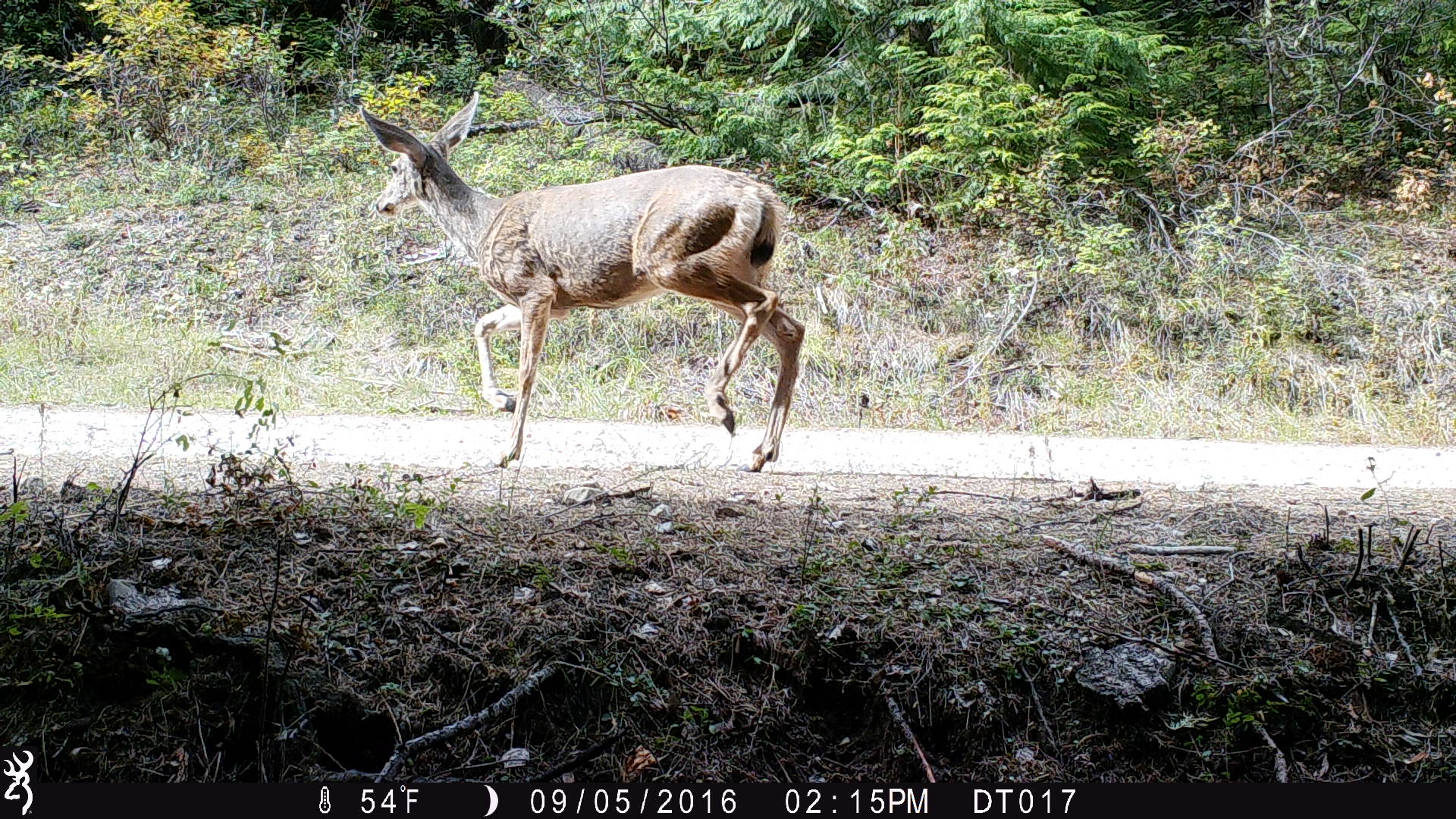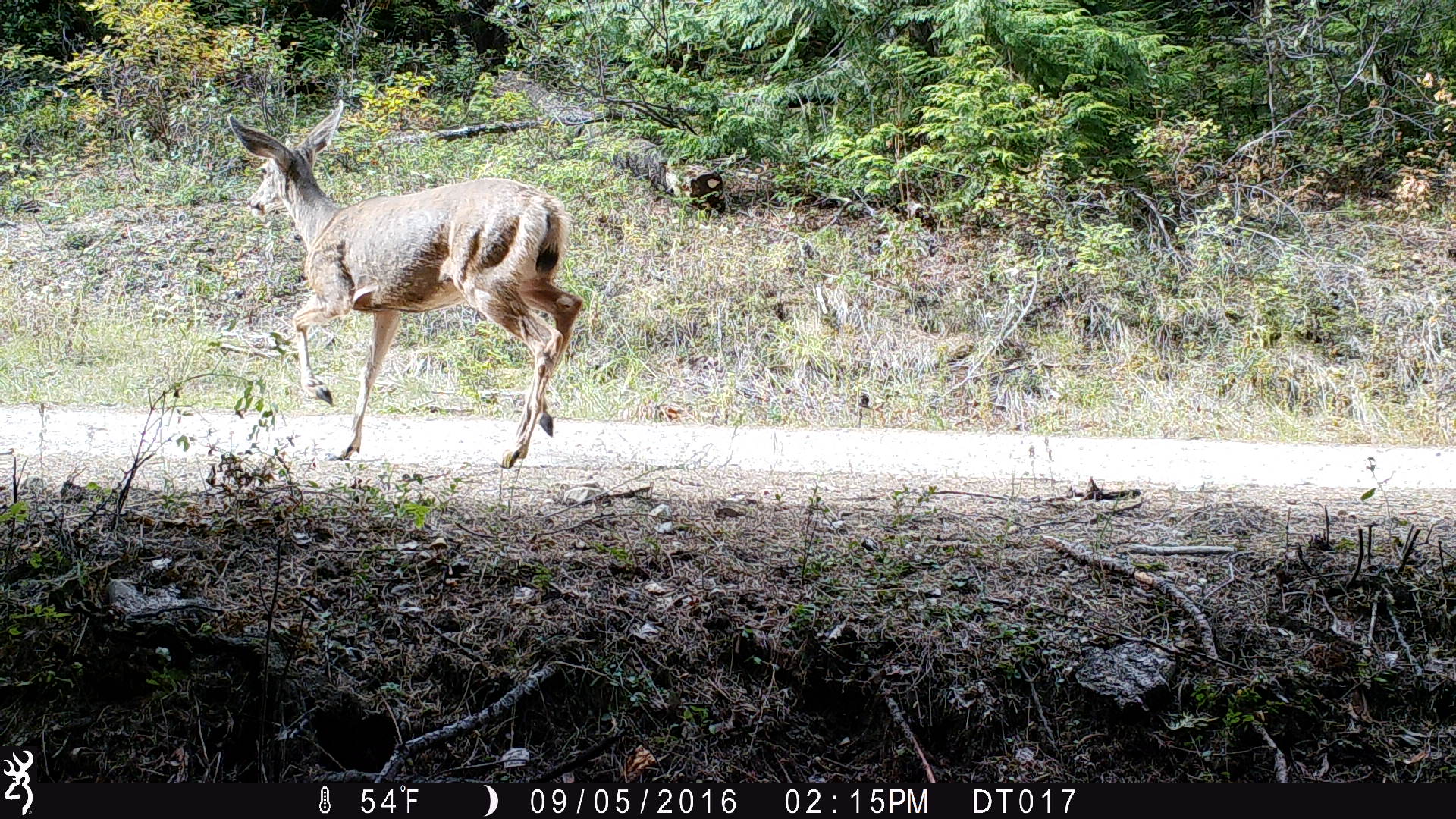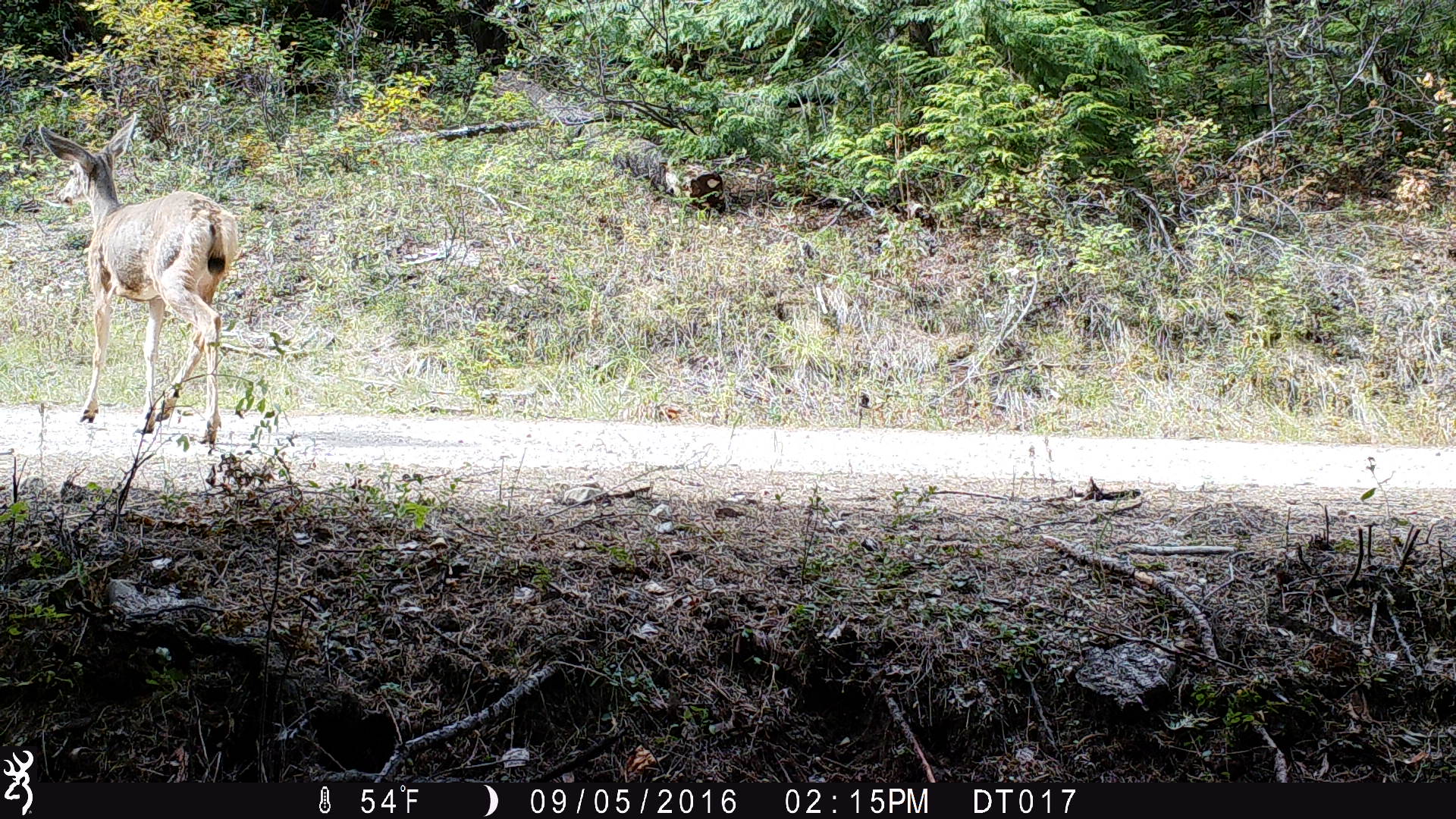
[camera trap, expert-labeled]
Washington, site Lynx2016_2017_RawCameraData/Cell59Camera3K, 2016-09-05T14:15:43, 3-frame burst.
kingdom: Animalia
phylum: Chordata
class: Mammalia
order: Artiodactyla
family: Cervidae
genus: Odocoileus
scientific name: Odocoileus hemionus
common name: mule deer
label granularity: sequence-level